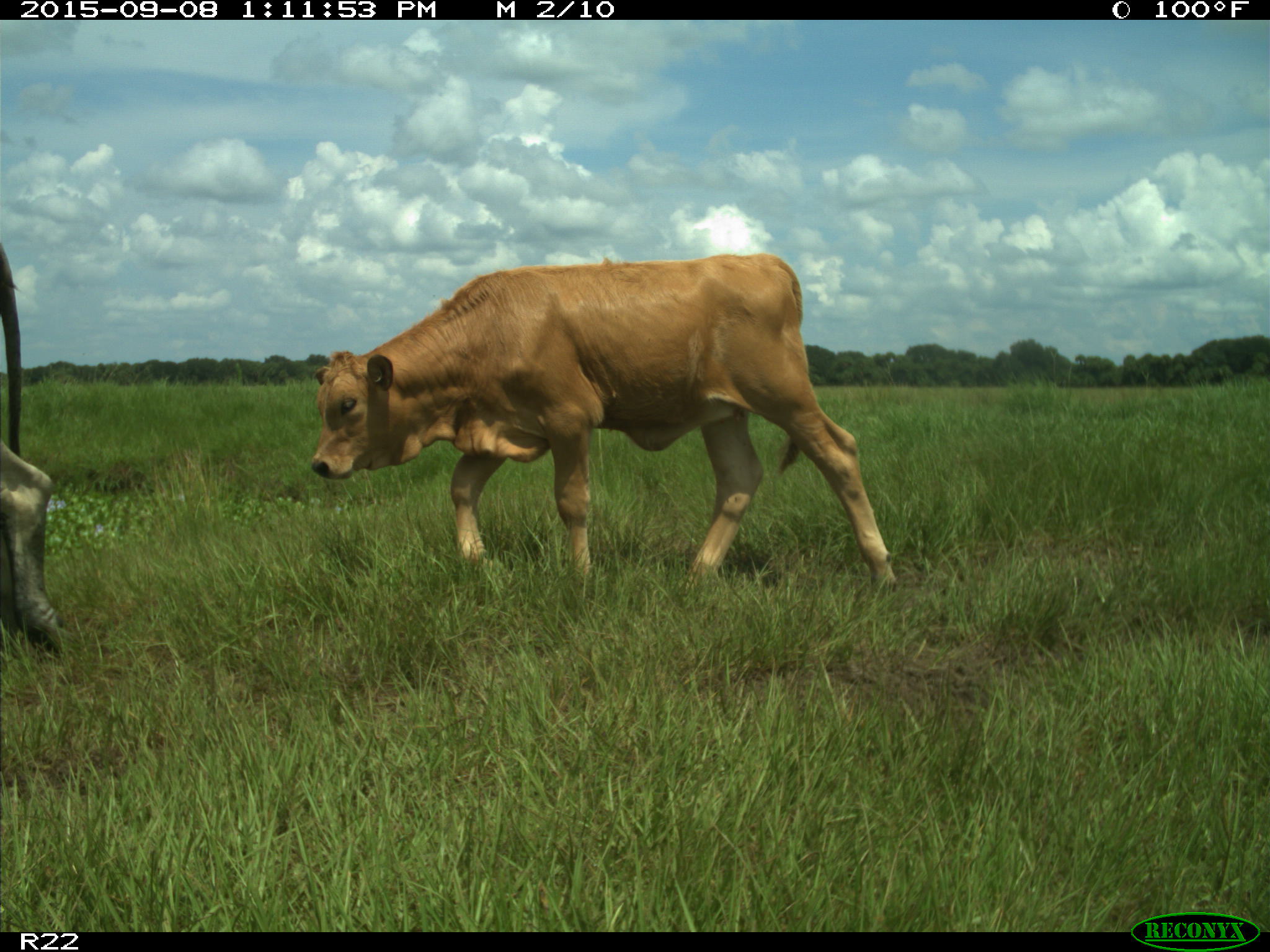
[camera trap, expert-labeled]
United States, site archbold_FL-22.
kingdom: Animalia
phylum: Chordata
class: Mammalia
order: Artiodactyla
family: Bovidae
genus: Bos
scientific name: Bos taurus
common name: domestic cow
Bos taurus (domestic cow).